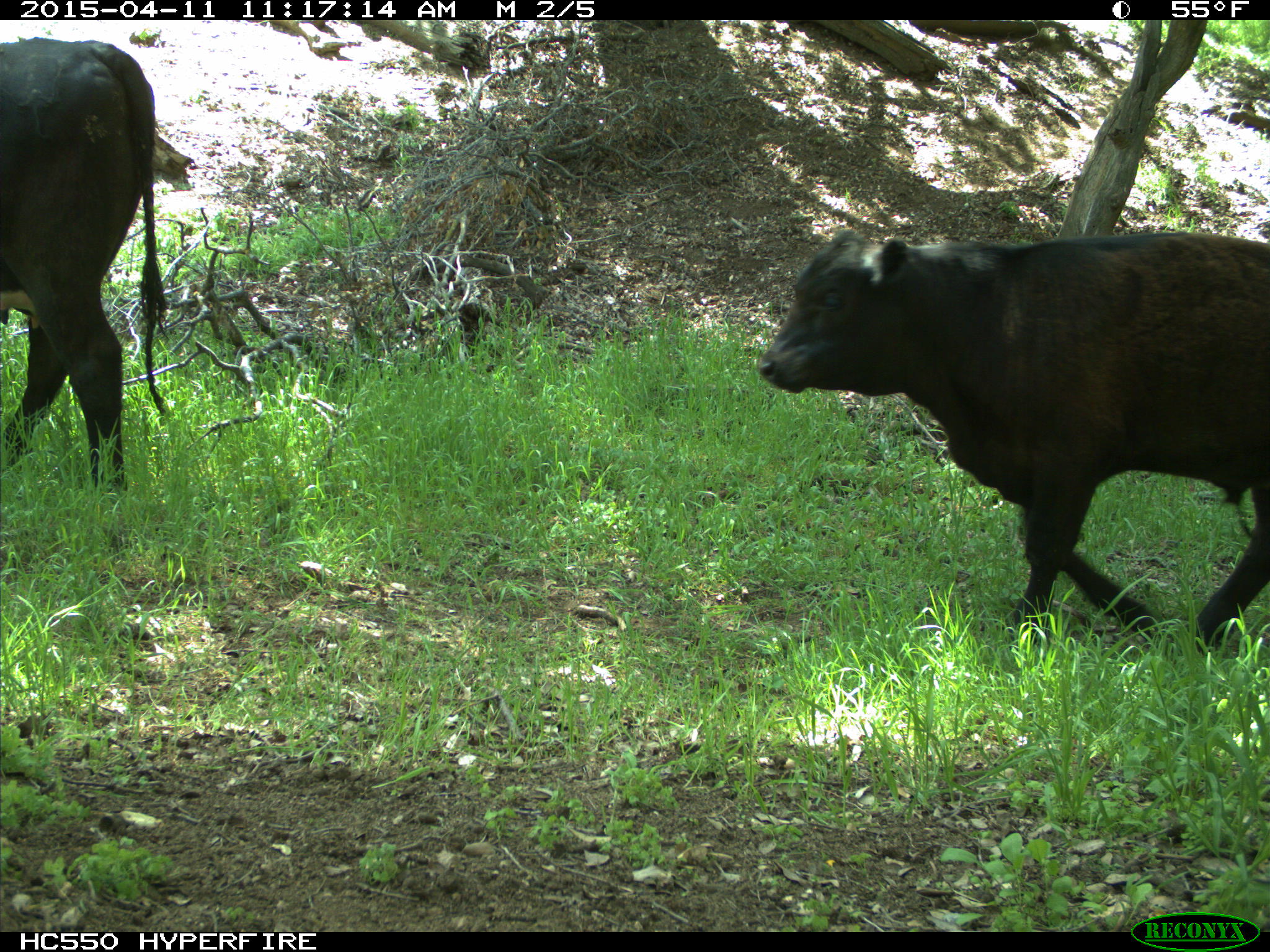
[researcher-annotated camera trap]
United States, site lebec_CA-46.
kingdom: Animalia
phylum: Chordata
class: Mammalia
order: Artiodactyla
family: Bovidae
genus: Bos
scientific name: Bos taurus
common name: domestic cow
Bos taurus (domestic cow).